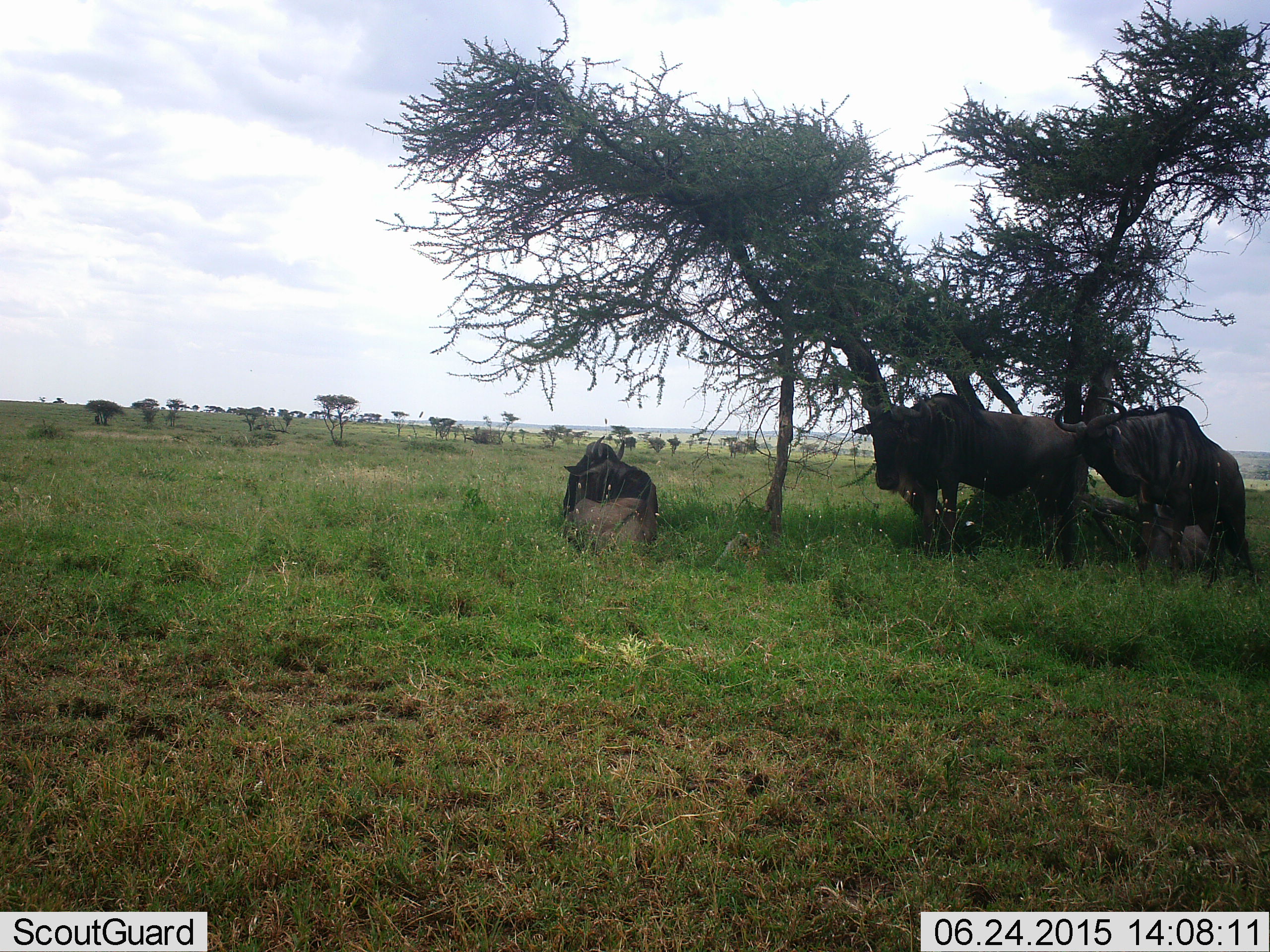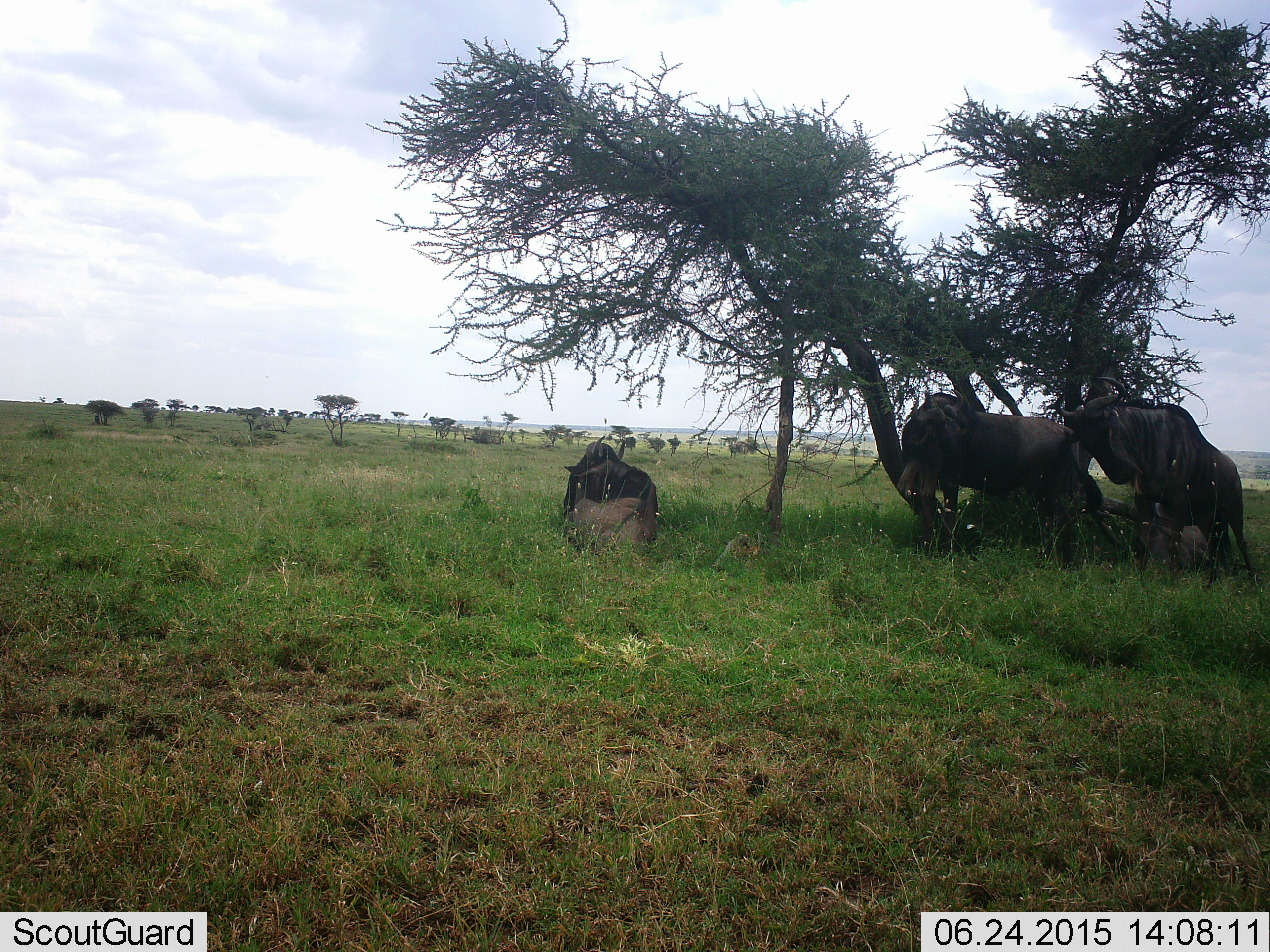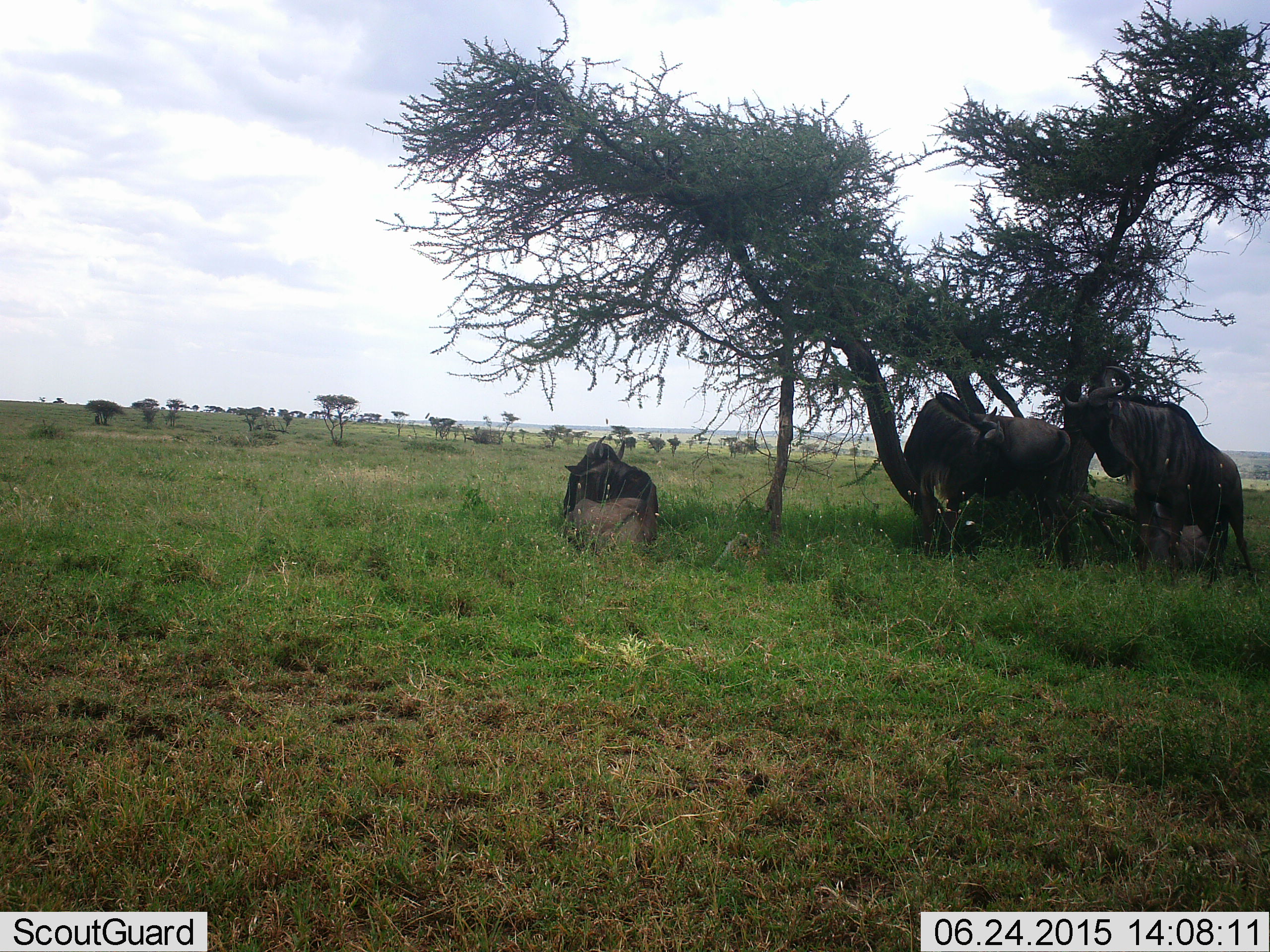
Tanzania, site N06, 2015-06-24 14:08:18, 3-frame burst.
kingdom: Animalia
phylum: Chordata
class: Mammalia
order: Artiodactyla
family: Bovidae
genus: Connochaetes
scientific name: Connochaetes taurinus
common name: blue wildebeest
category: wildebeest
Wildebeest (blue wildebeest) (Connochaetes taurinus), count 3. Behavior (volunteer vote fractions): standing 100%, resting 80%, moving 0%, interacting 10%. Young present (vote fraction): 0%. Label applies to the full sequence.